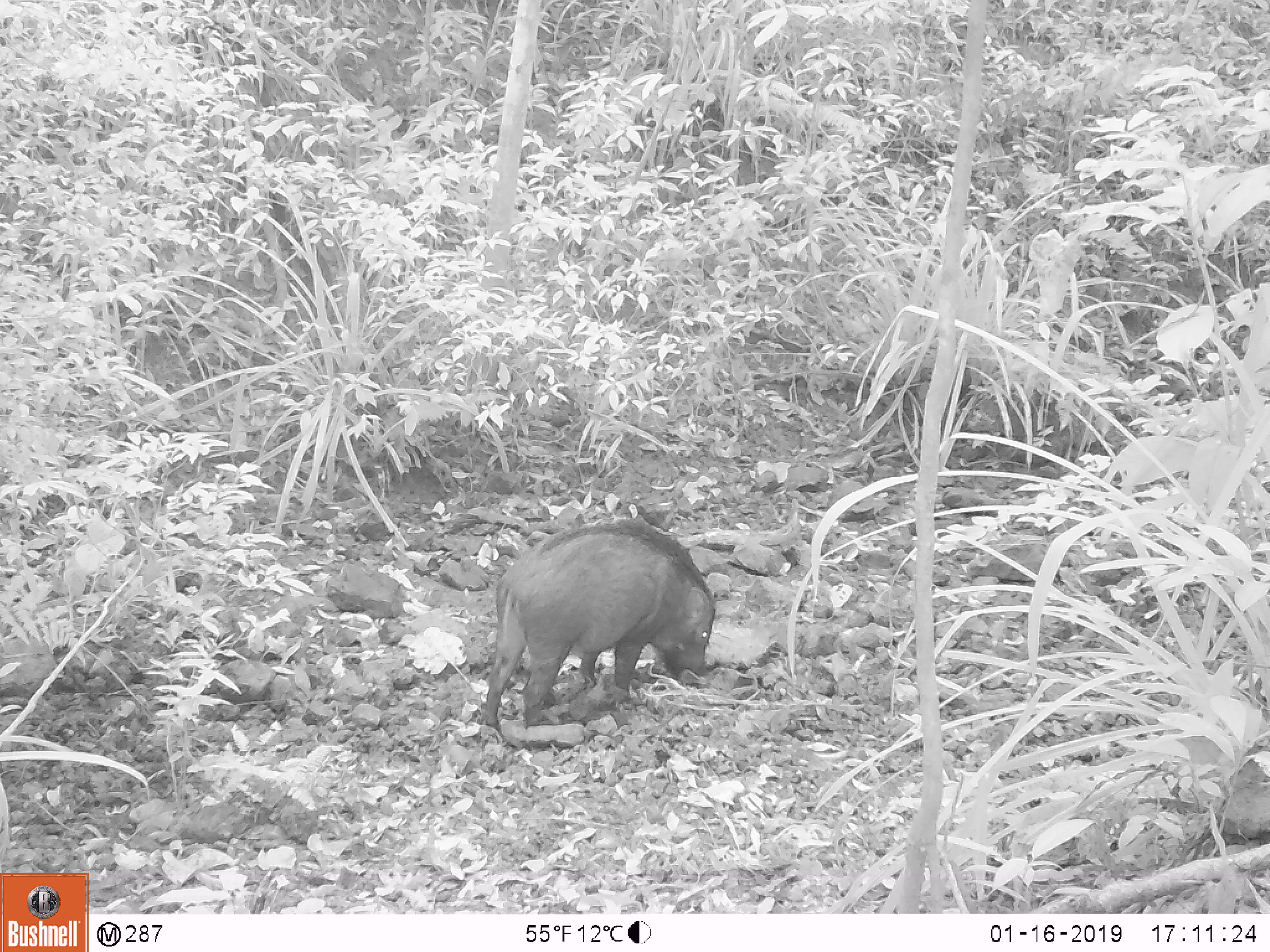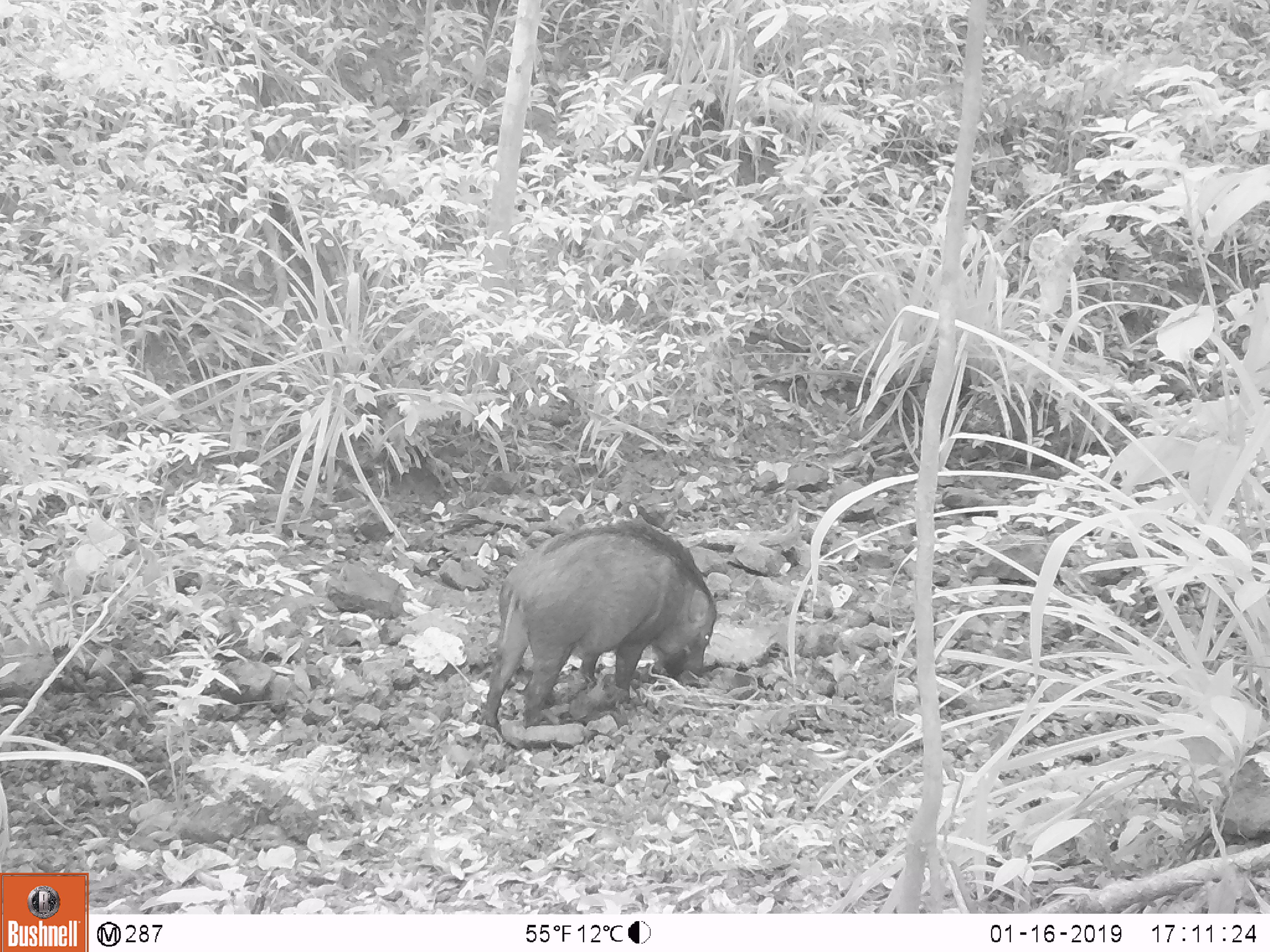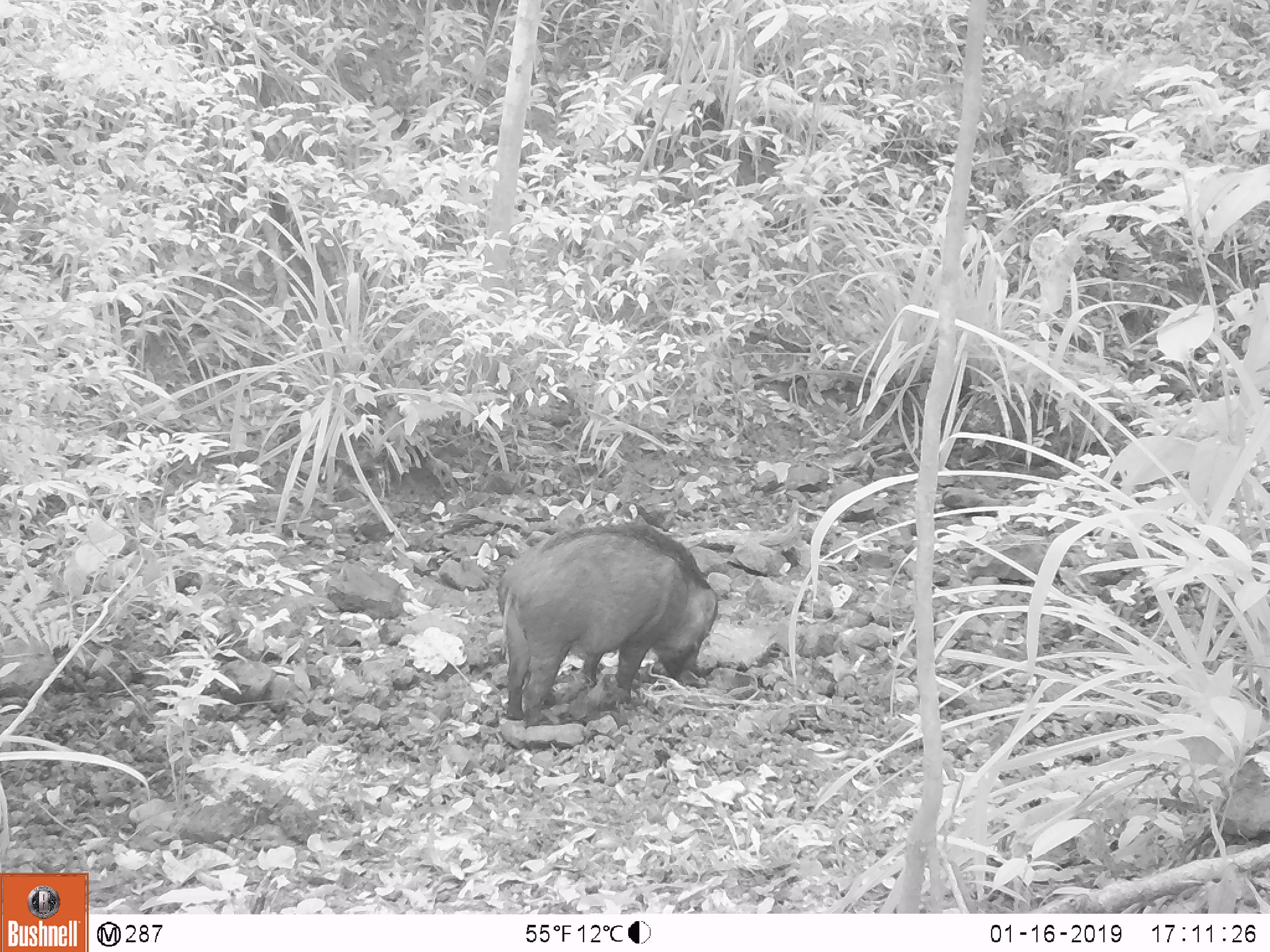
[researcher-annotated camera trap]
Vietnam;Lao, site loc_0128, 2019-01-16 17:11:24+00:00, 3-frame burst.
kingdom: Animalia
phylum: Chordata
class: Mammalia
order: Artiodactyla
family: Suidae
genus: Sus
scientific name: Sus scrofa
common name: eurasian wild pig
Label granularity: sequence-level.